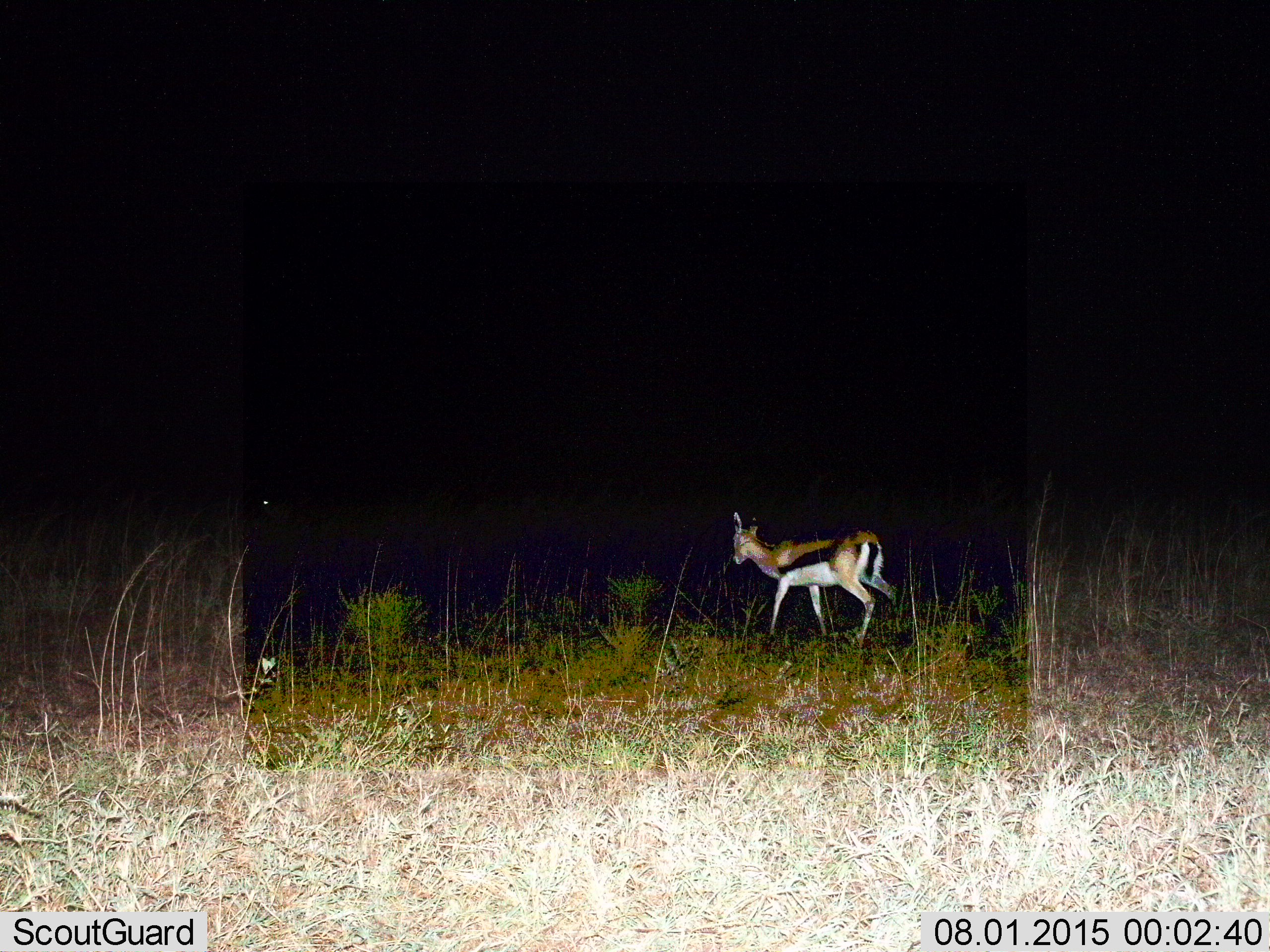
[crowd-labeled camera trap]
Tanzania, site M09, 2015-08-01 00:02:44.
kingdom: Animalia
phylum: Chordata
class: Mammalia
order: Artiodactyla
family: Bovidae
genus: Eudorcas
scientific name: Eudorcas thomsonii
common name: thomson's gazelle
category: gazellethomsons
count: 1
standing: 44%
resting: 0%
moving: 67%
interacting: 0%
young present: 0%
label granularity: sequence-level